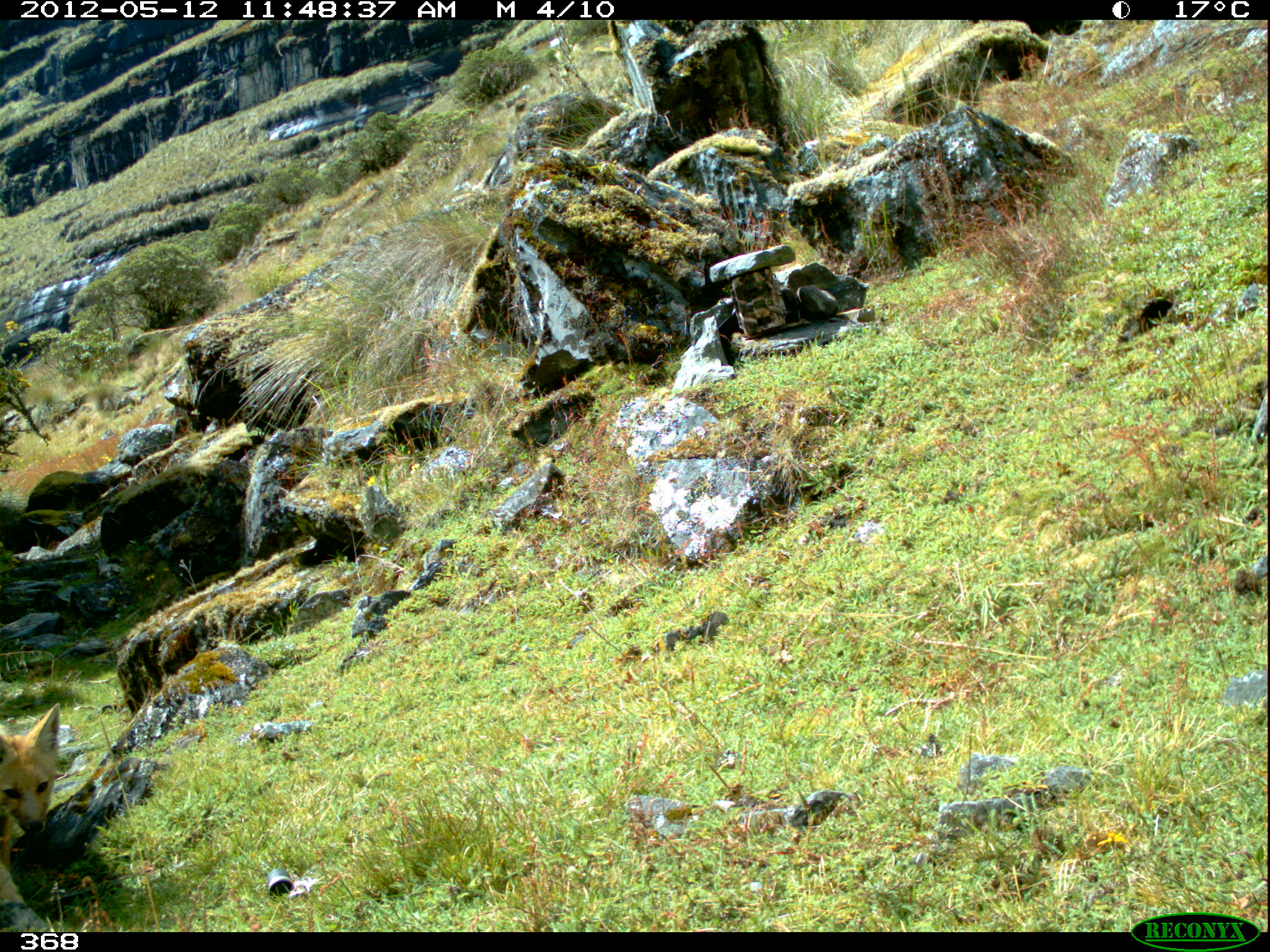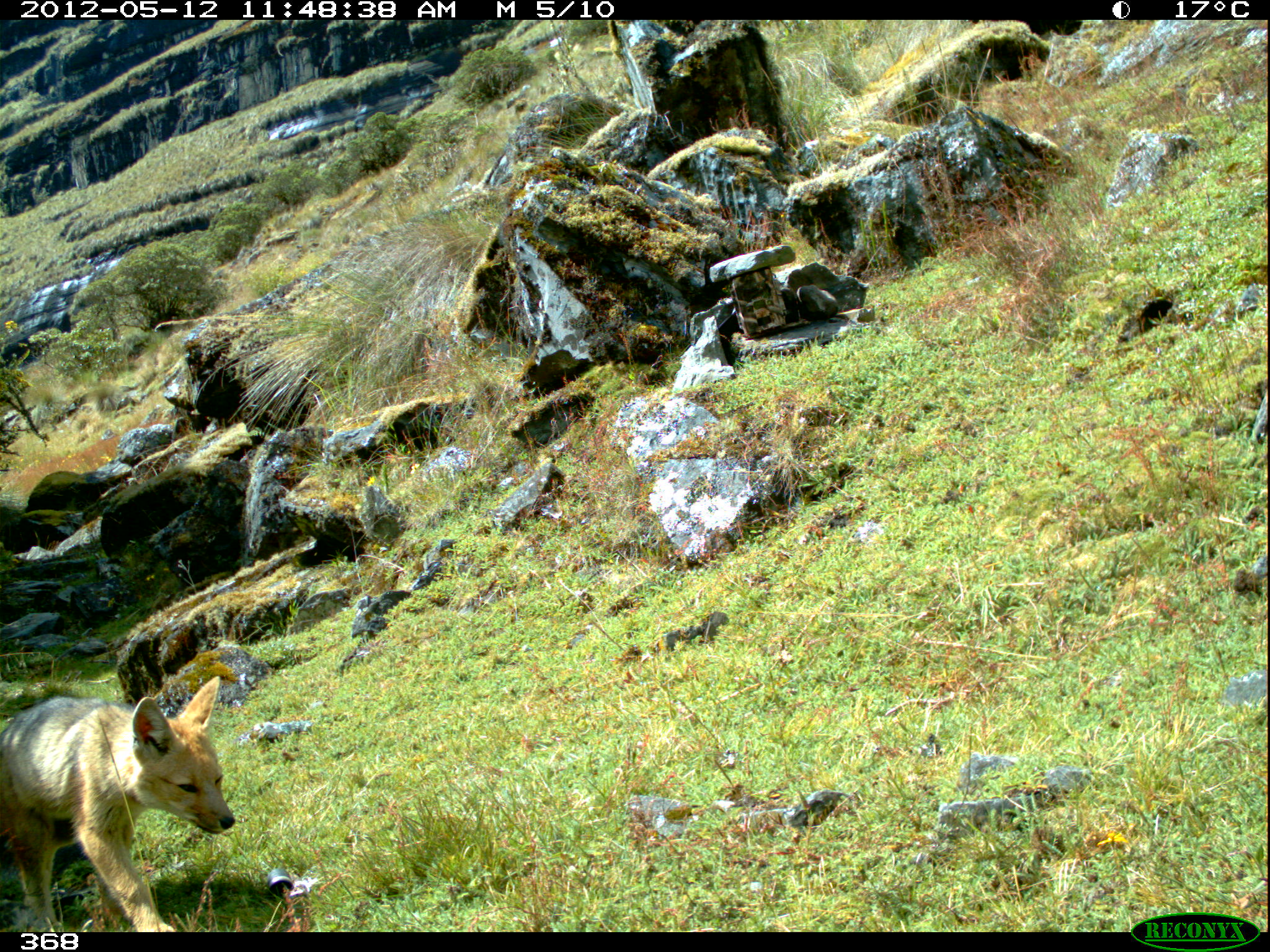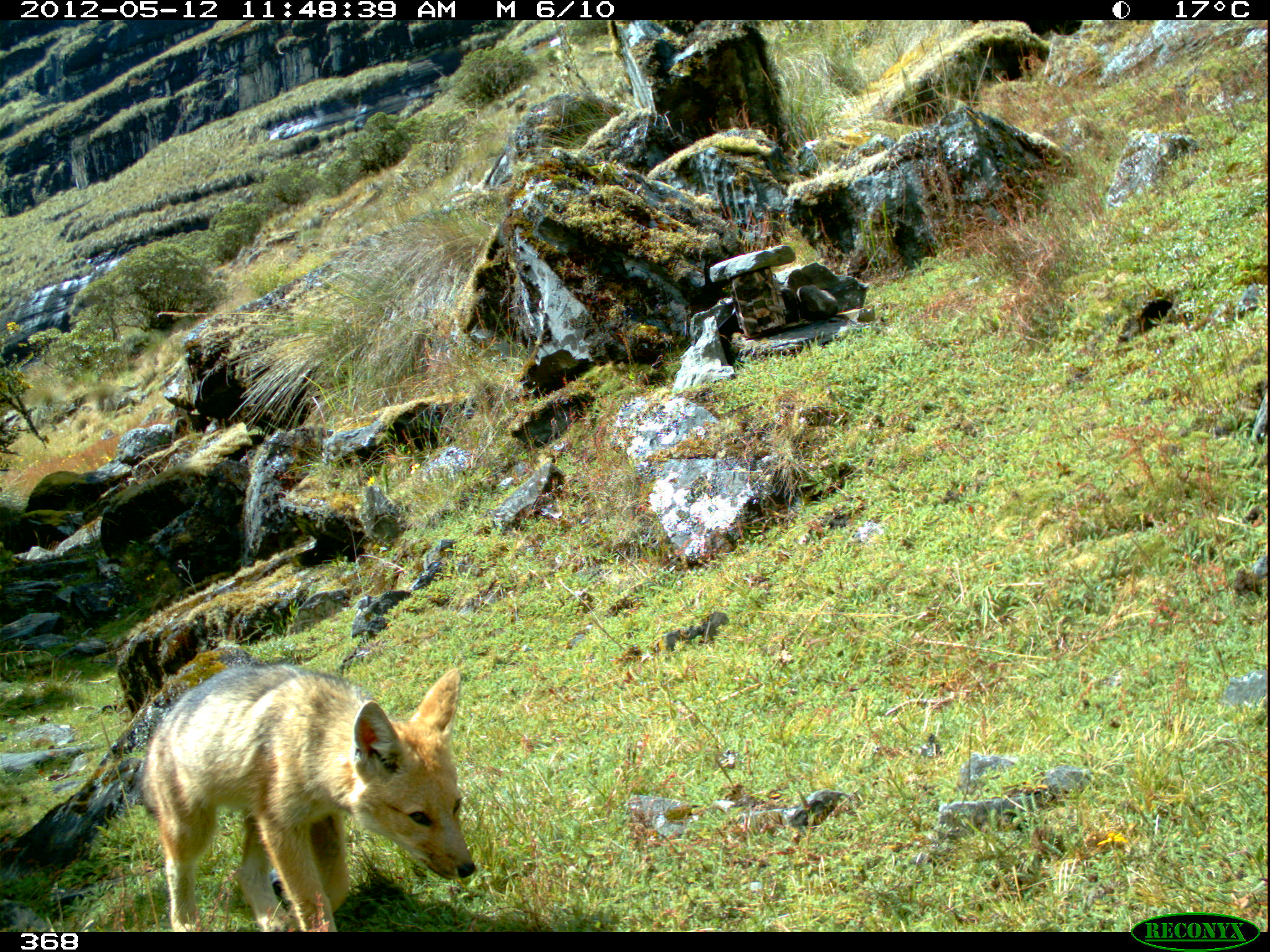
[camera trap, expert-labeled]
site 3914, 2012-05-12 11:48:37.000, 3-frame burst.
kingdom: Animalia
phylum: Chordata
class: Mammalia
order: Carnivora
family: Canidae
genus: Lycalopex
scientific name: Lycalopex culpaeus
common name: culpeo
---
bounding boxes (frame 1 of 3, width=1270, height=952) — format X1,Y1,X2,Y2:
lycalopex culpaeus: 0,702,61,903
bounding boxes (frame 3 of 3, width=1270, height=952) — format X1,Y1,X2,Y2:
lycalopex culpaeus: 139,663,474,932